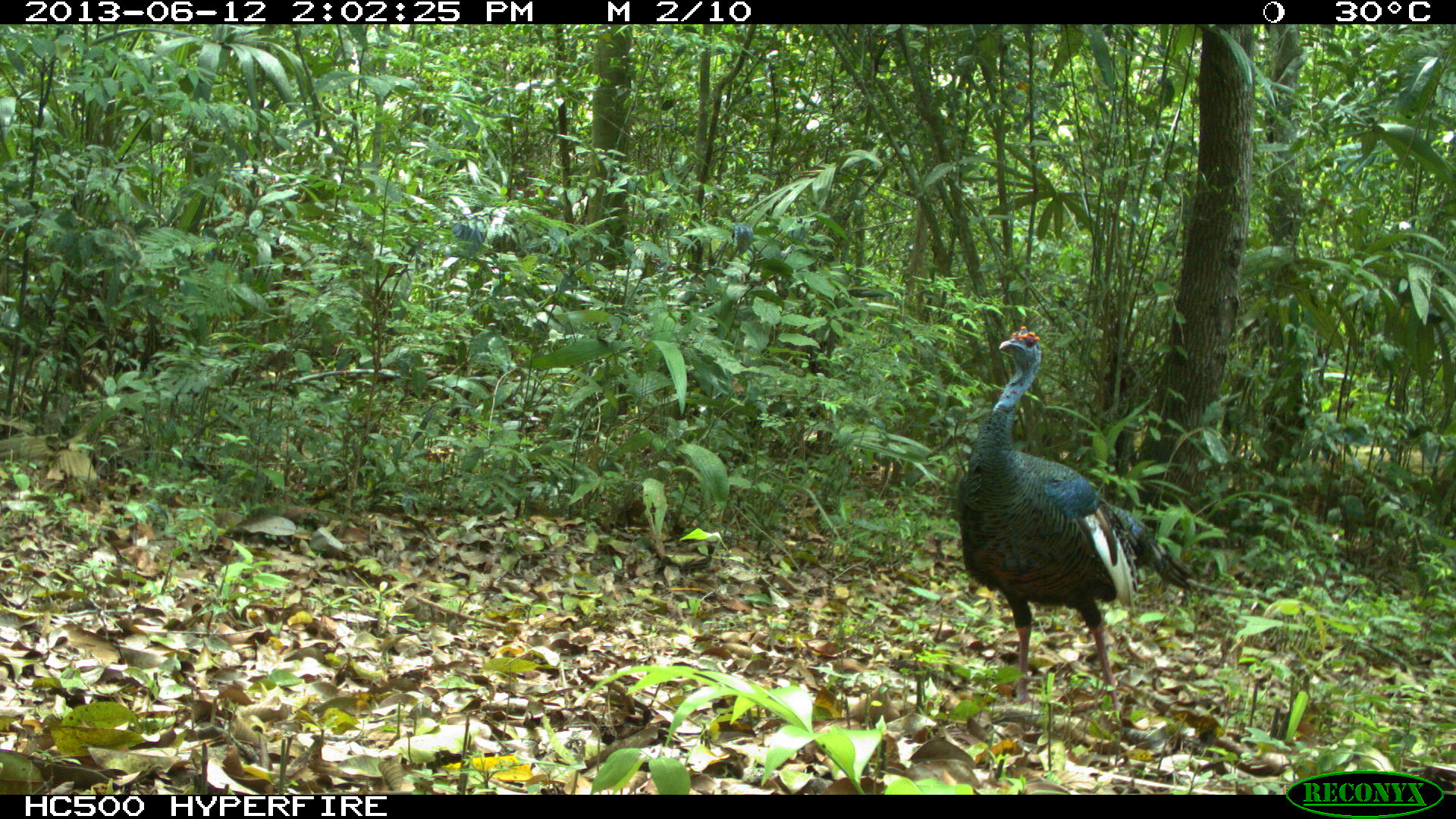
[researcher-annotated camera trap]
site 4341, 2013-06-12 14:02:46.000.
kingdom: Animalia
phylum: Chordata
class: Aves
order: Galliformes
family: Phasianidae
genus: Meleagris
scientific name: Meleagris ocellata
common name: ocellated turkey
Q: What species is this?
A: Meleagris ocellata (ocellated turkey).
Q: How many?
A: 1.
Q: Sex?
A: Male.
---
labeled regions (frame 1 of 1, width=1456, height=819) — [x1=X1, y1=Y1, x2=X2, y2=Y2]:
meleagris ocellata: [x1=955, y1=324, x2=1195, y2=713]